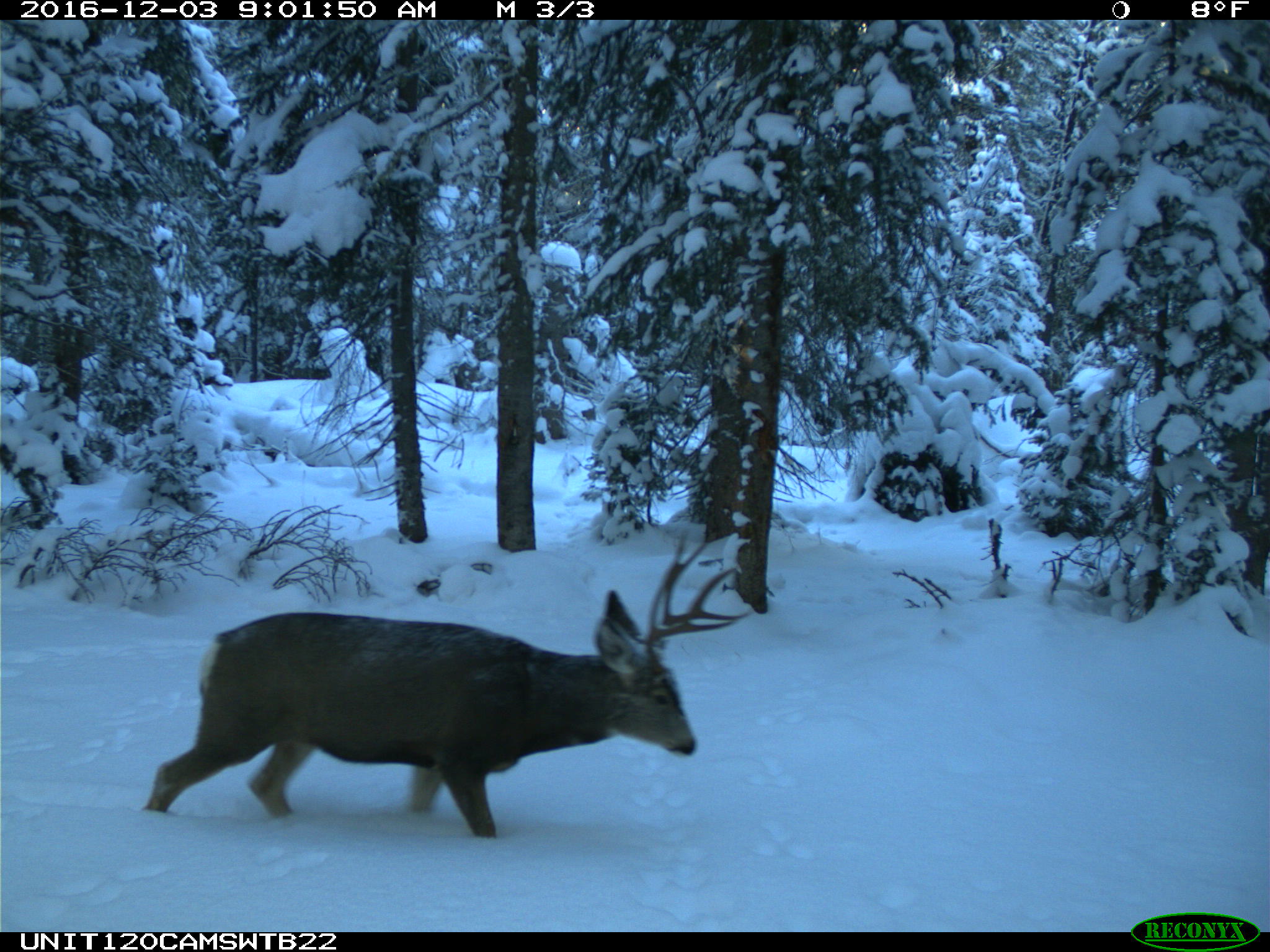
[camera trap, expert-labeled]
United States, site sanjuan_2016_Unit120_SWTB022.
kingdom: Animalia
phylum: Chordata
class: Mammalia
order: Artiodactyla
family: Cervidae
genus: Odocoileus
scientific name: Odocoileus hemionus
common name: mule deer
Odocoileus hemionus (mule deer).